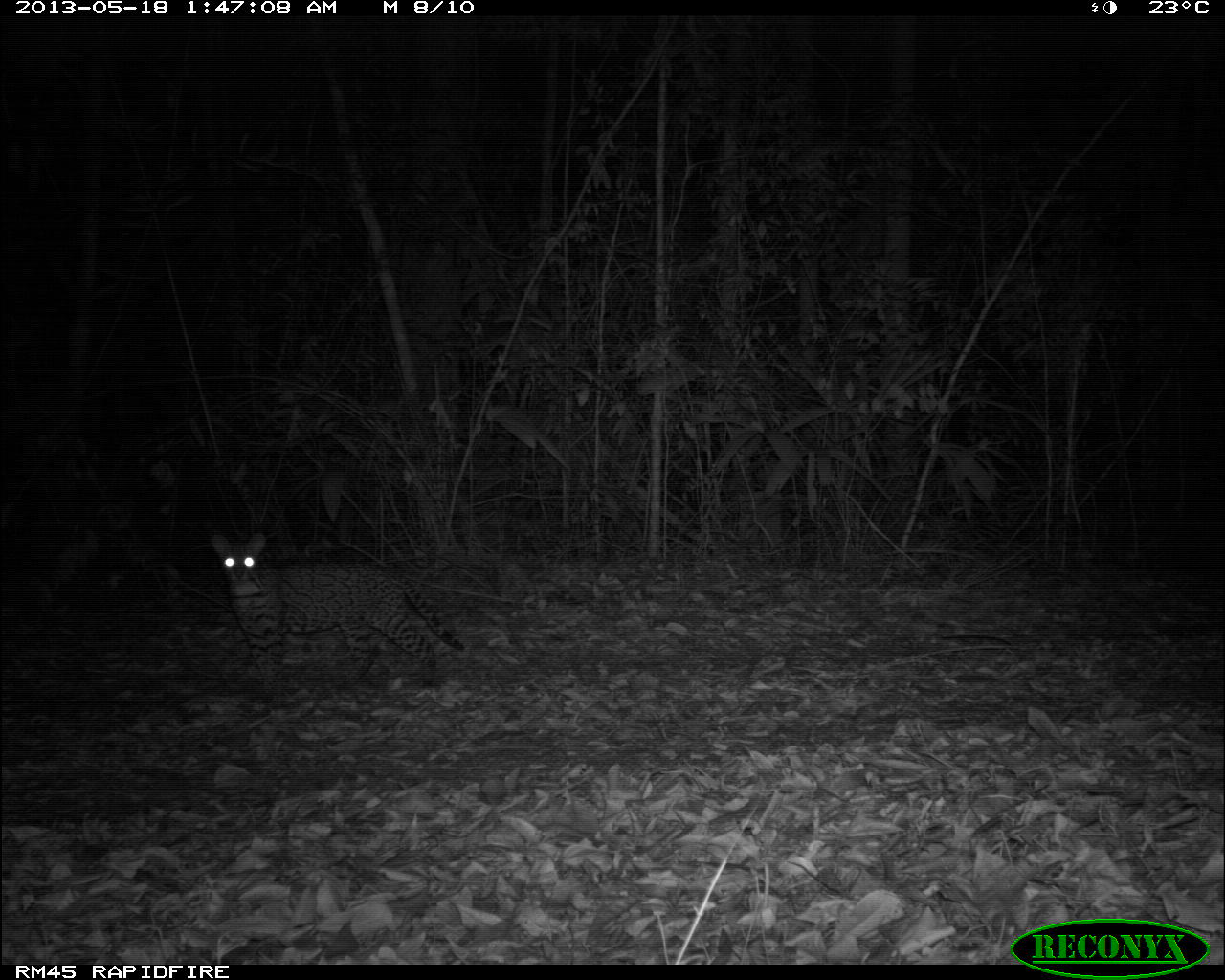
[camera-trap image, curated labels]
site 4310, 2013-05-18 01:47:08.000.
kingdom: Animalia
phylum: Chordata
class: Mammalia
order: Carnivora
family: Felidae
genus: Leopardus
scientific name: Leopardus pardalis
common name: ocelot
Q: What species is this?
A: Leopardus pardalis (ocelot).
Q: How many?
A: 1.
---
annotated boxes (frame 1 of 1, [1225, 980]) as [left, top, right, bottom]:
leopardus pardalis: [209, 530, 466, 694]